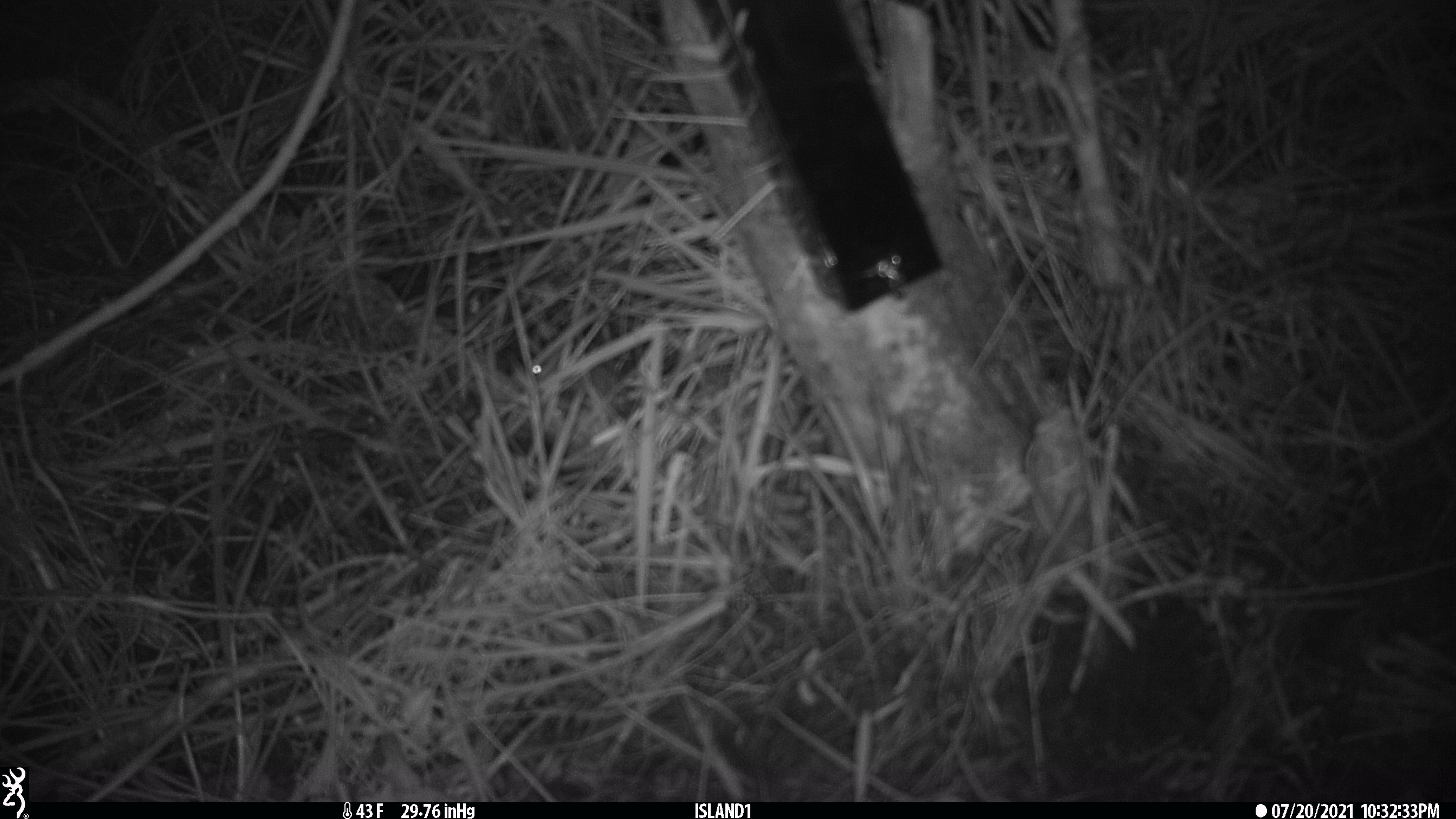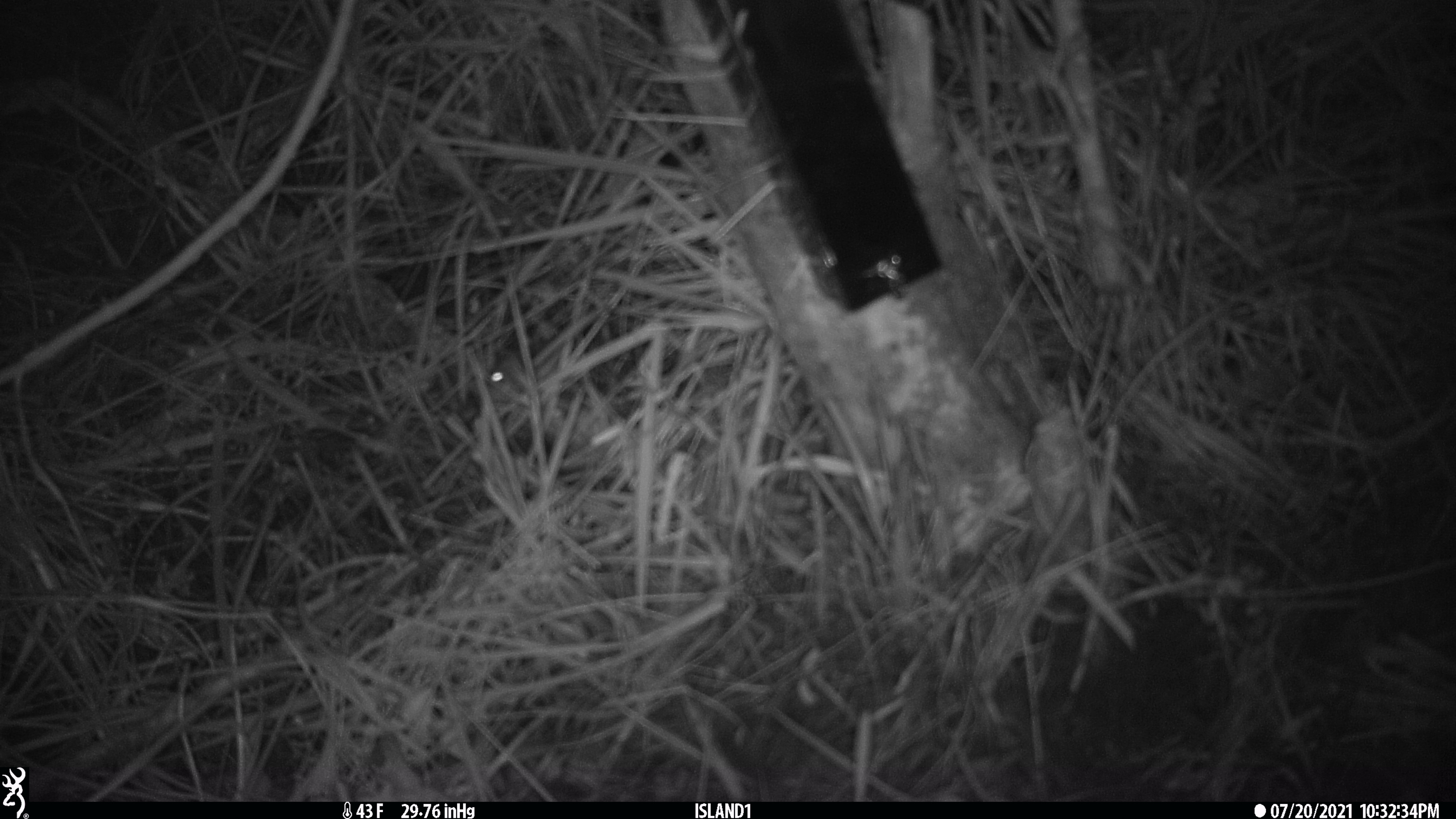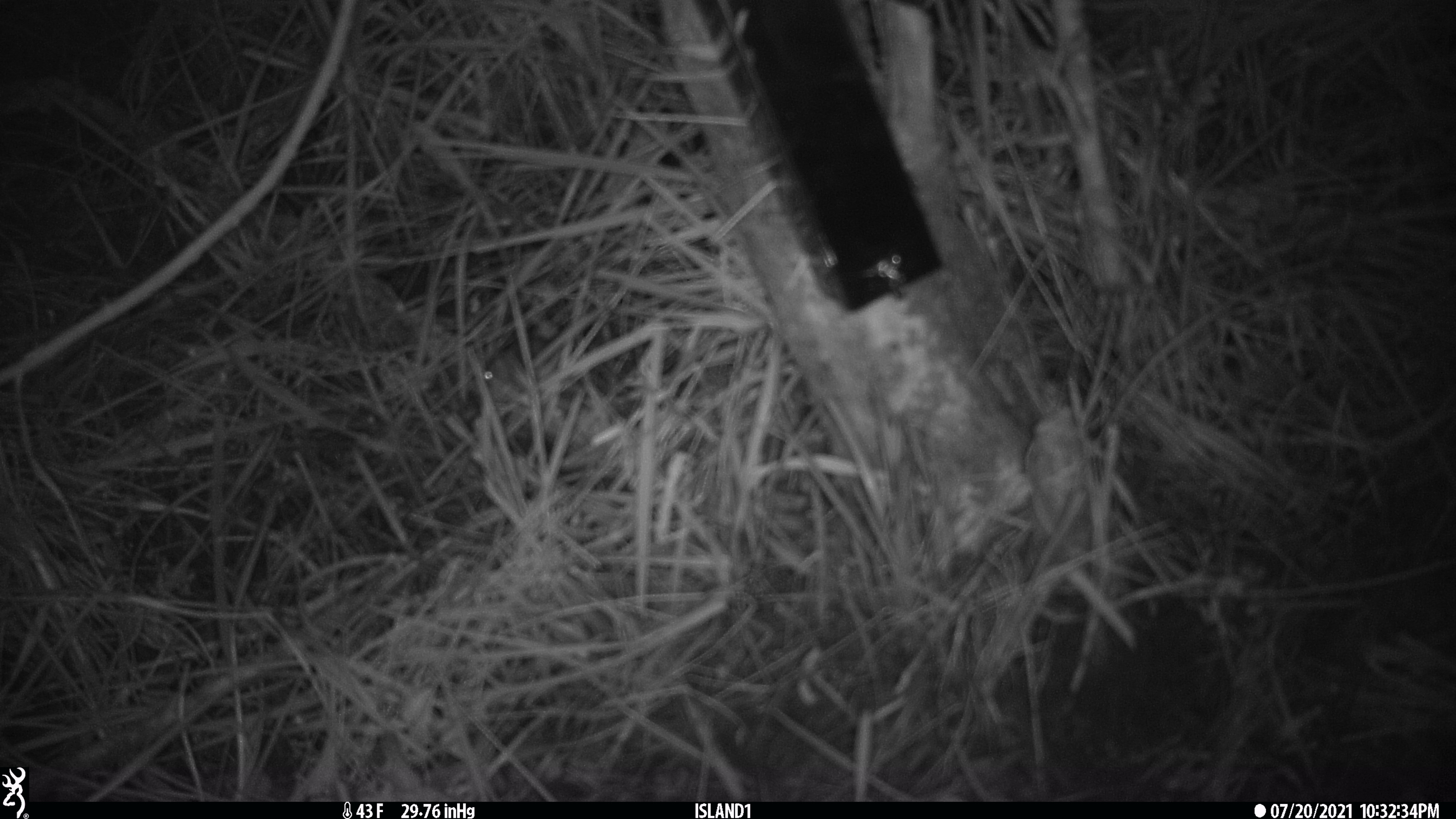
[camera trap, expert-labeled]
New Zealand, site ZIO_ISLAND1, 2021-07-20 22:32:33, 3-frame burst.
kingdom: Animalia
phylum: Chordata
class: Mammalia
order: Rodentia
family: Muridae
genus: Mus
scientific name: Mus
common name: mouse